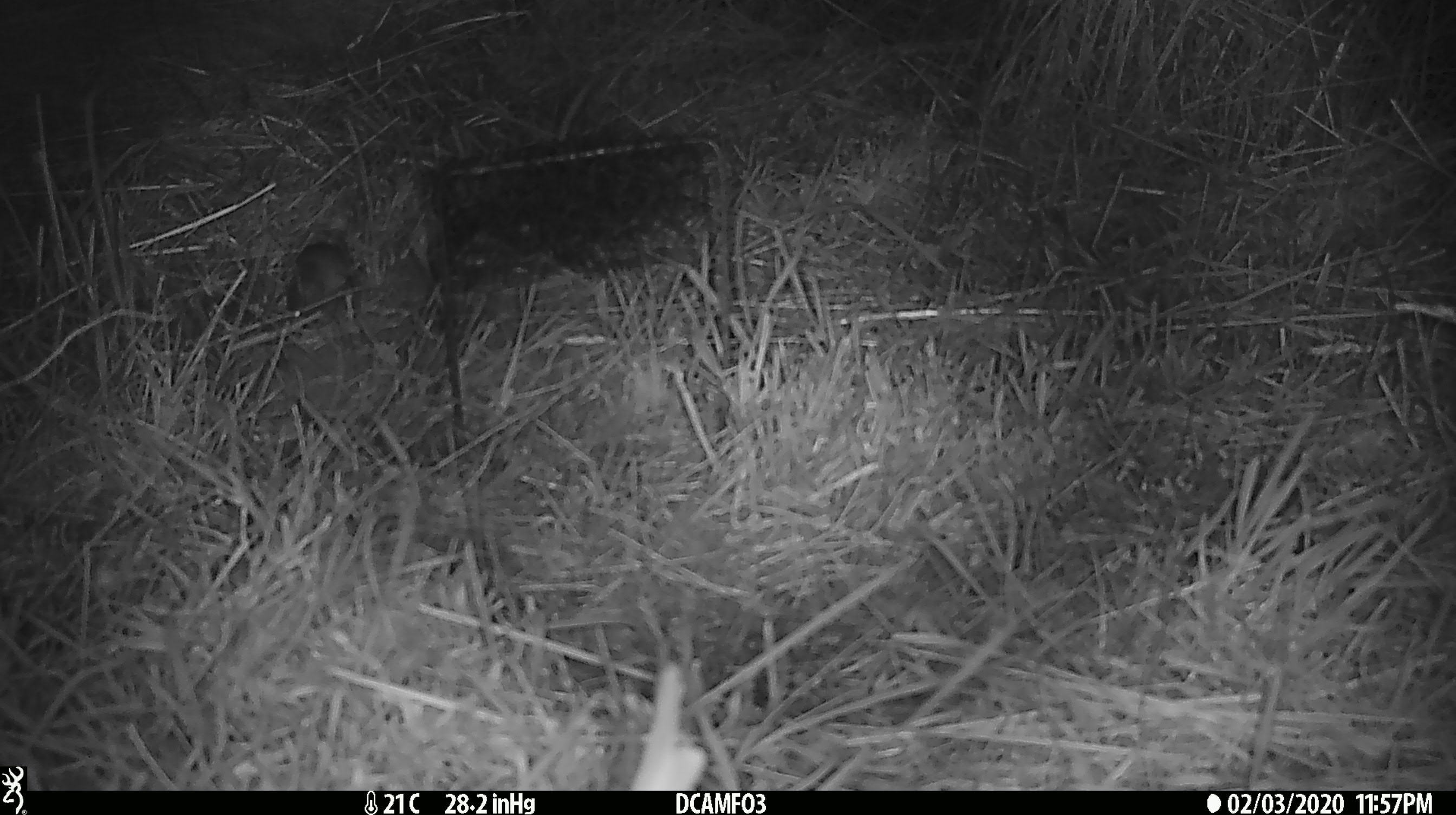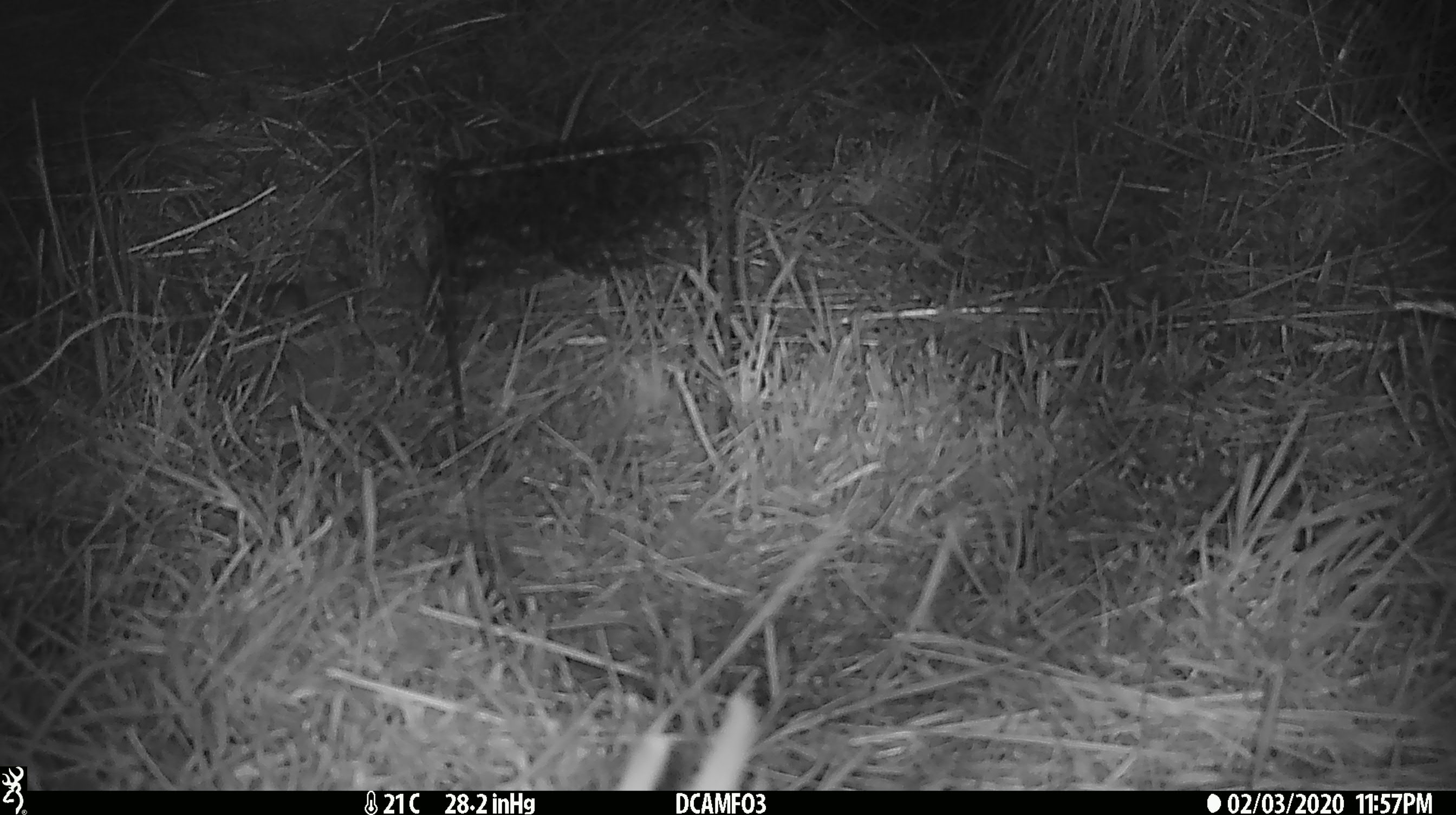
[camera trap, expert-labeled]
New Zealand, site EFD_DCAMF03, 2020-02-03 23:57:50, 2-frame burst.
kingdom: Animalia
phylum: Chordata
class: Mammalia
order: Rodentia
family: Muridae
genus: Mus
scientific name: Mus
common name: mouse